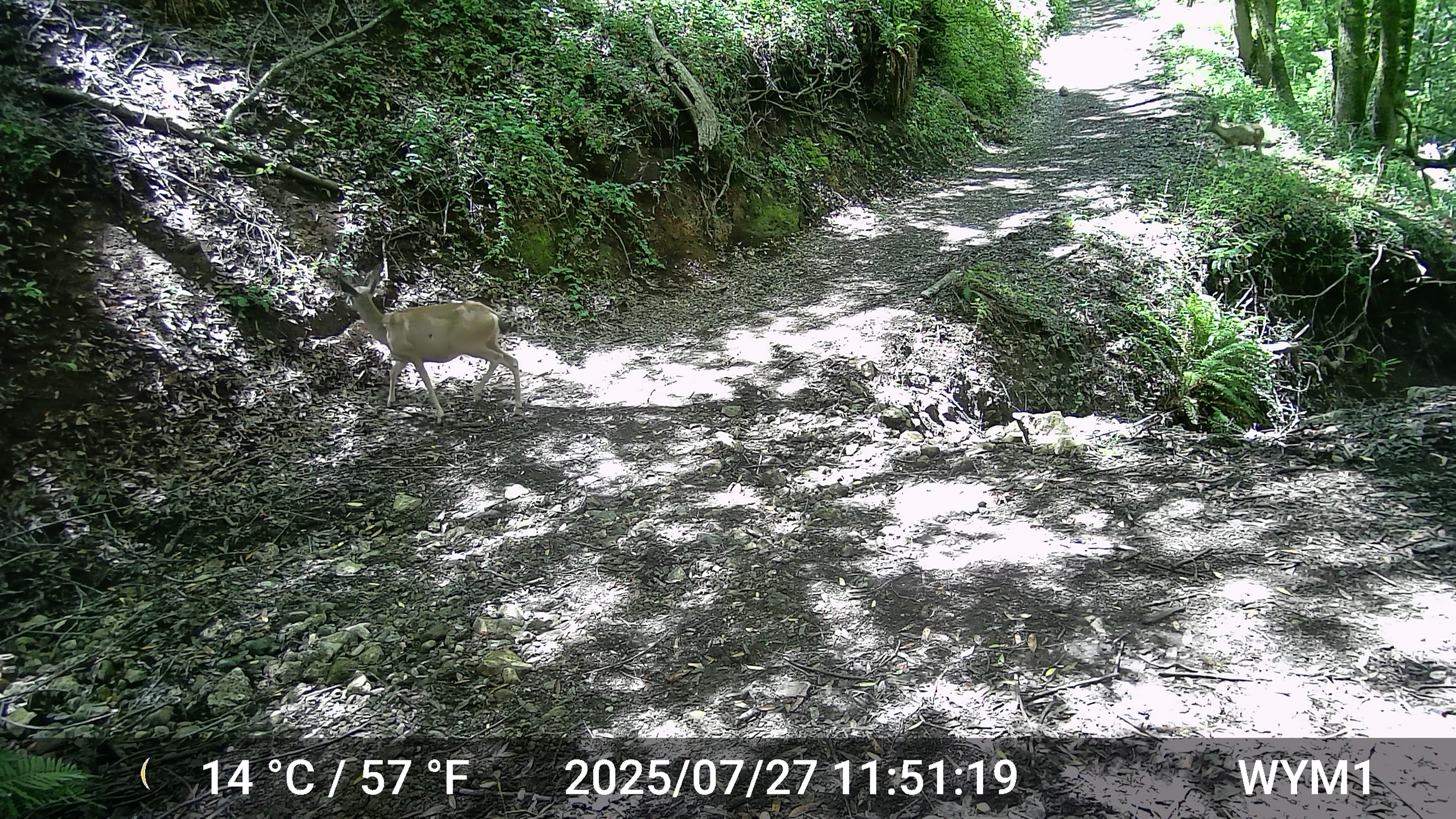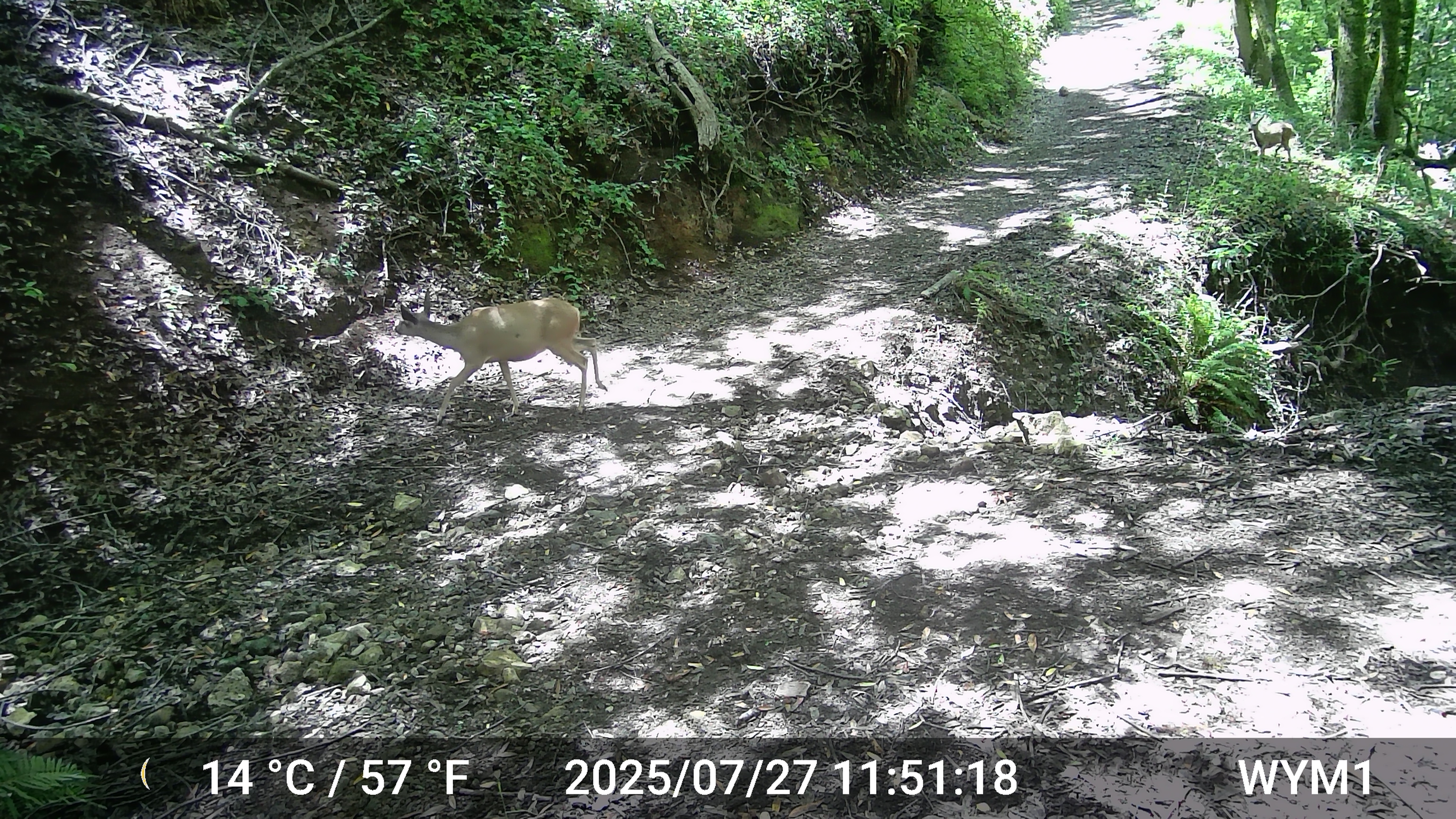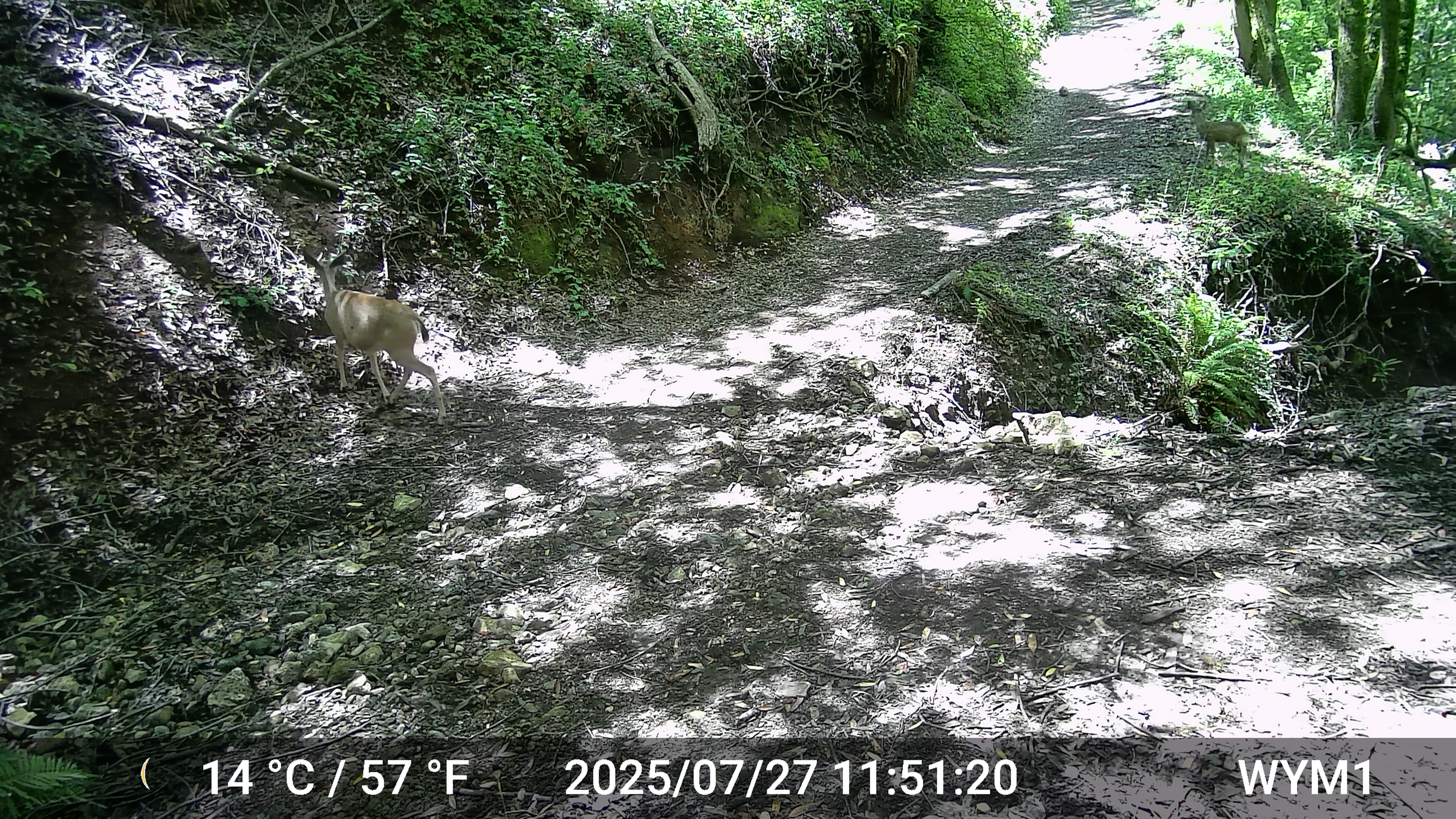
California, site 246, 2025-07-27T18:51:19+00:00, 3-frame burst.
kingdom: Animalia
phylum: Chordata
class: Mammalia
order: Artiodactyla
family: Cervidae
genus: Odocoileus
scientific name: Odocoileus hemionus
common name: mule deer